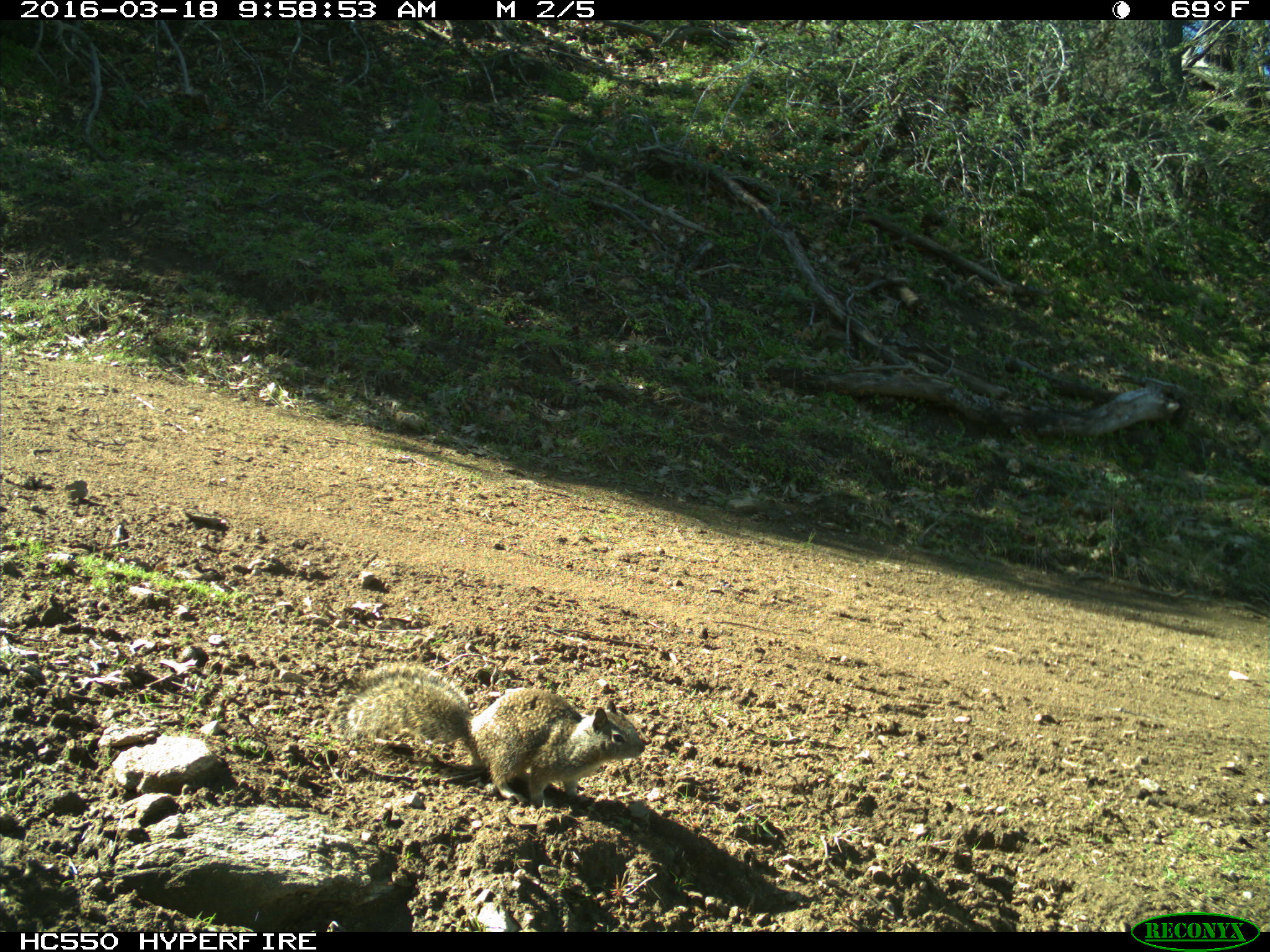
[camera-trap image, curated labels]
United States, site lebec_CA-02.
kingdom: Animalia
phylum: Chordata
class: Mammalia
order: Rodentia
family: Sciuridae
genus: Otospermophilus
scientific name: Otospermophilus beecheyi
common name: california ground squirrel